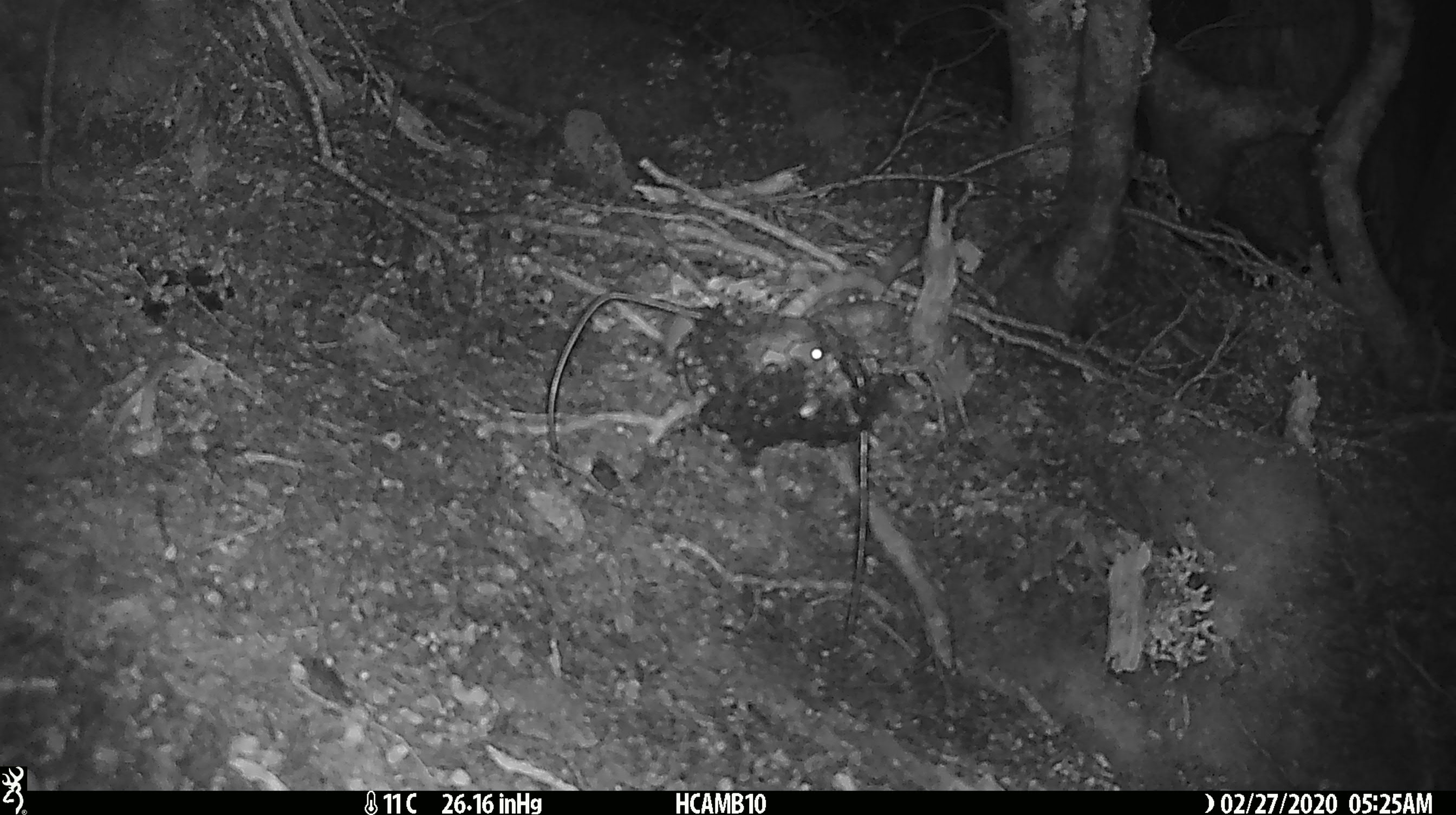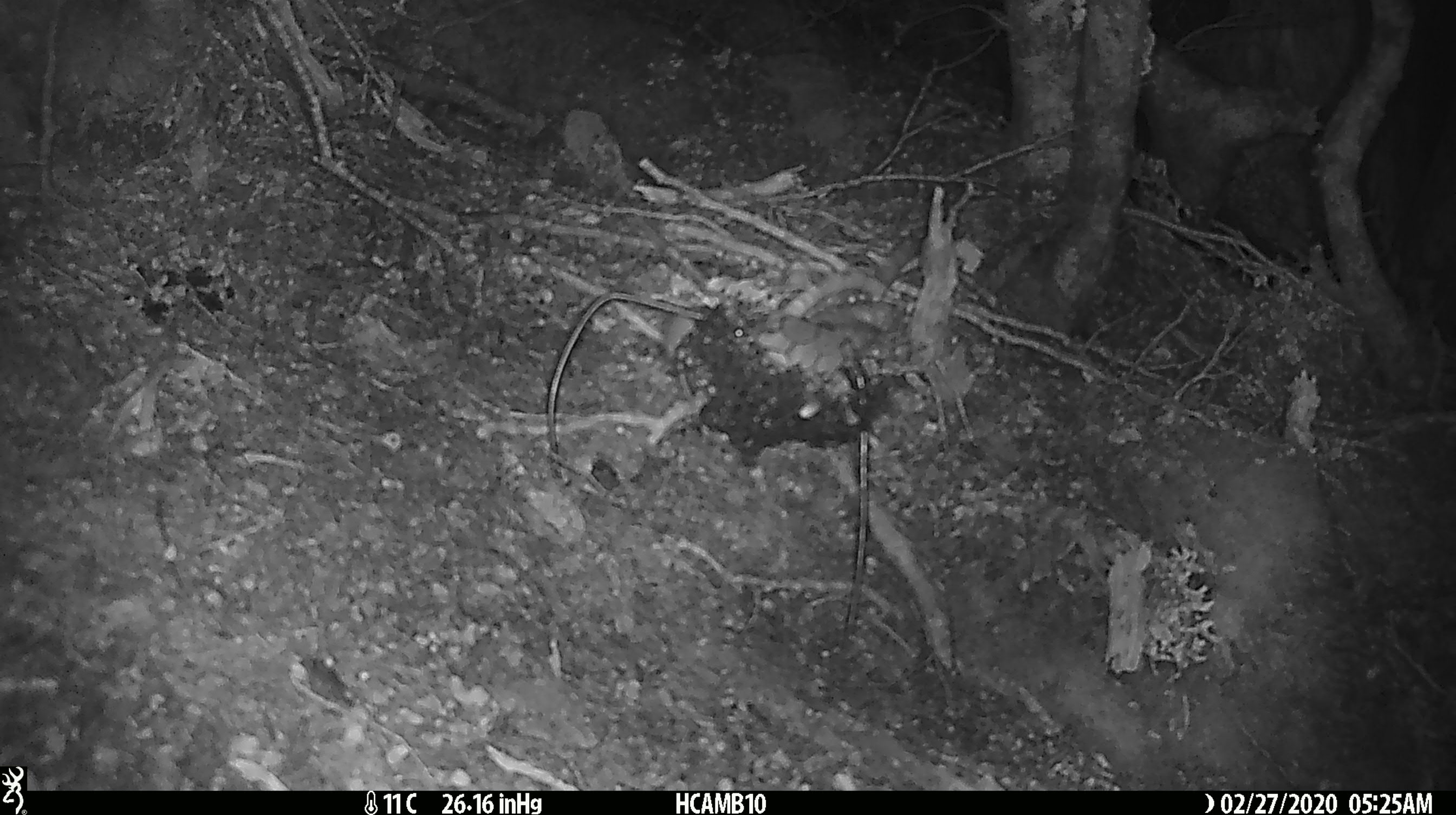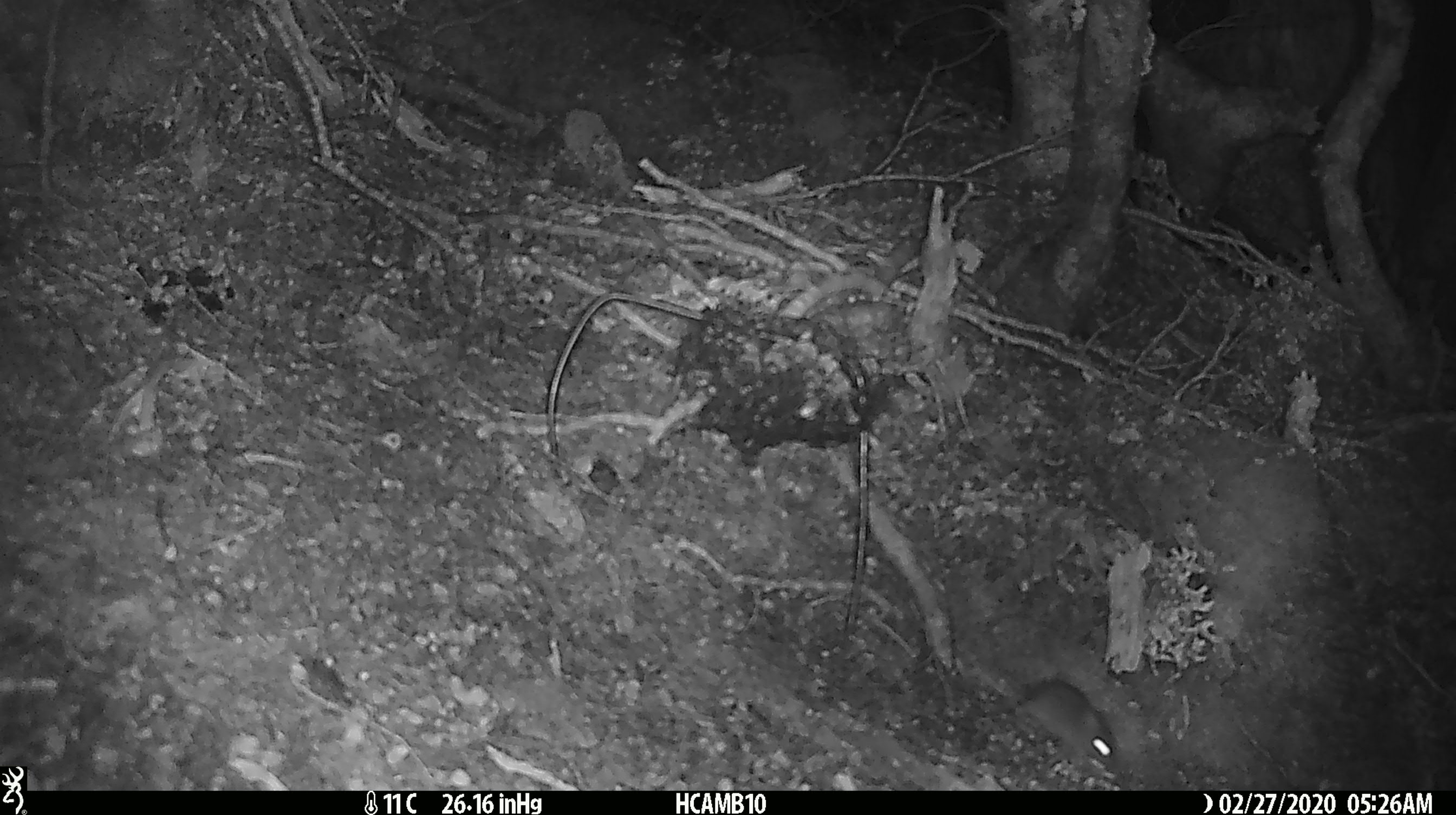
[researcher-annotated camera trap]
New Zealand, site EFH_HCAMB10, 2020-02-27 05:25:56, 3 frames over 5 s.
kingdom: Animalia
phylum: Chordata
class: Mammalia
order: Rodentia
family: Muridae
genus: Mus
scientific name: Mus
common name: mouse